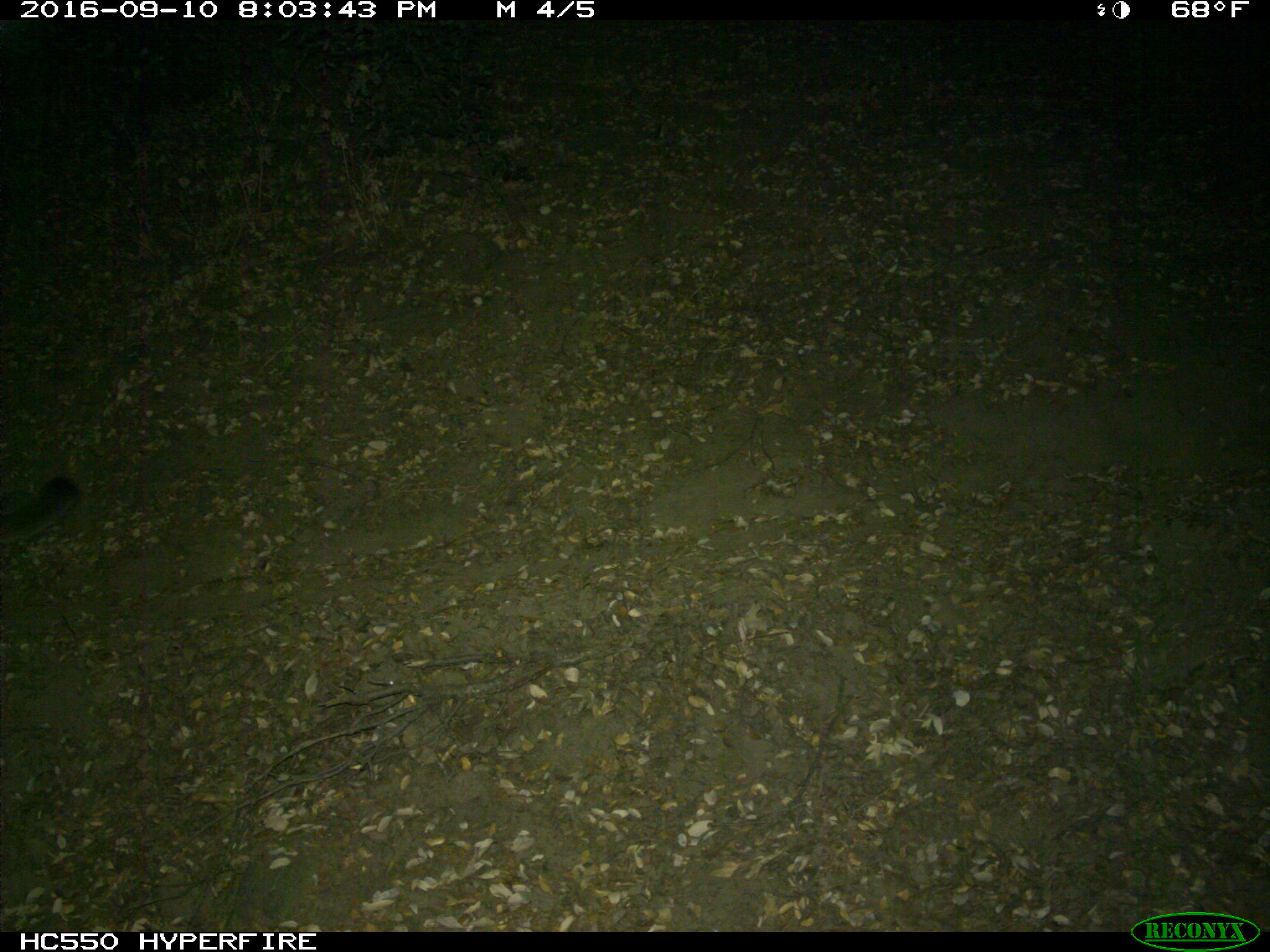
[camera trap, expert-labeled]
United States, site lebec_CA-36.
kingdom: Animalia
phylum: Chordata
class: Mammalia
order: Carnivora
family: Felidae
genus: Puma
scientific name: Puma concolor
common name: mountain lion